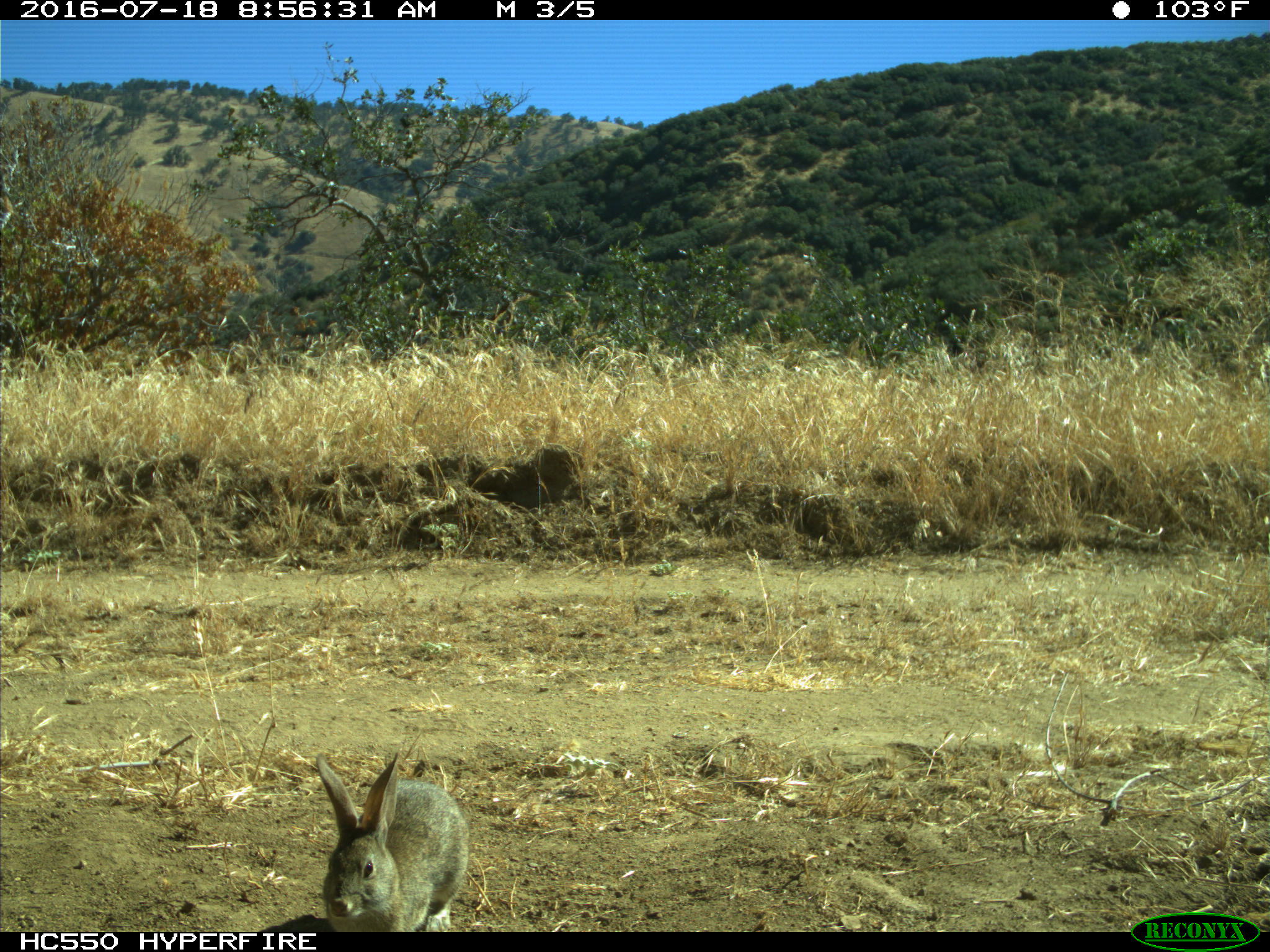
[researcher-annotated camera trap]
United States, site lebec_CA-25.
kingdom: Animalia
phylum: Chordata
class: Mammalia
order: Lagomorpha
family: Leporidae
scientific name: Leporidae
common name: rabbits and hares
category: unidentified rabbit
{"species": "unidentified rabbit (rabbits and hares) (Leporidae)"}